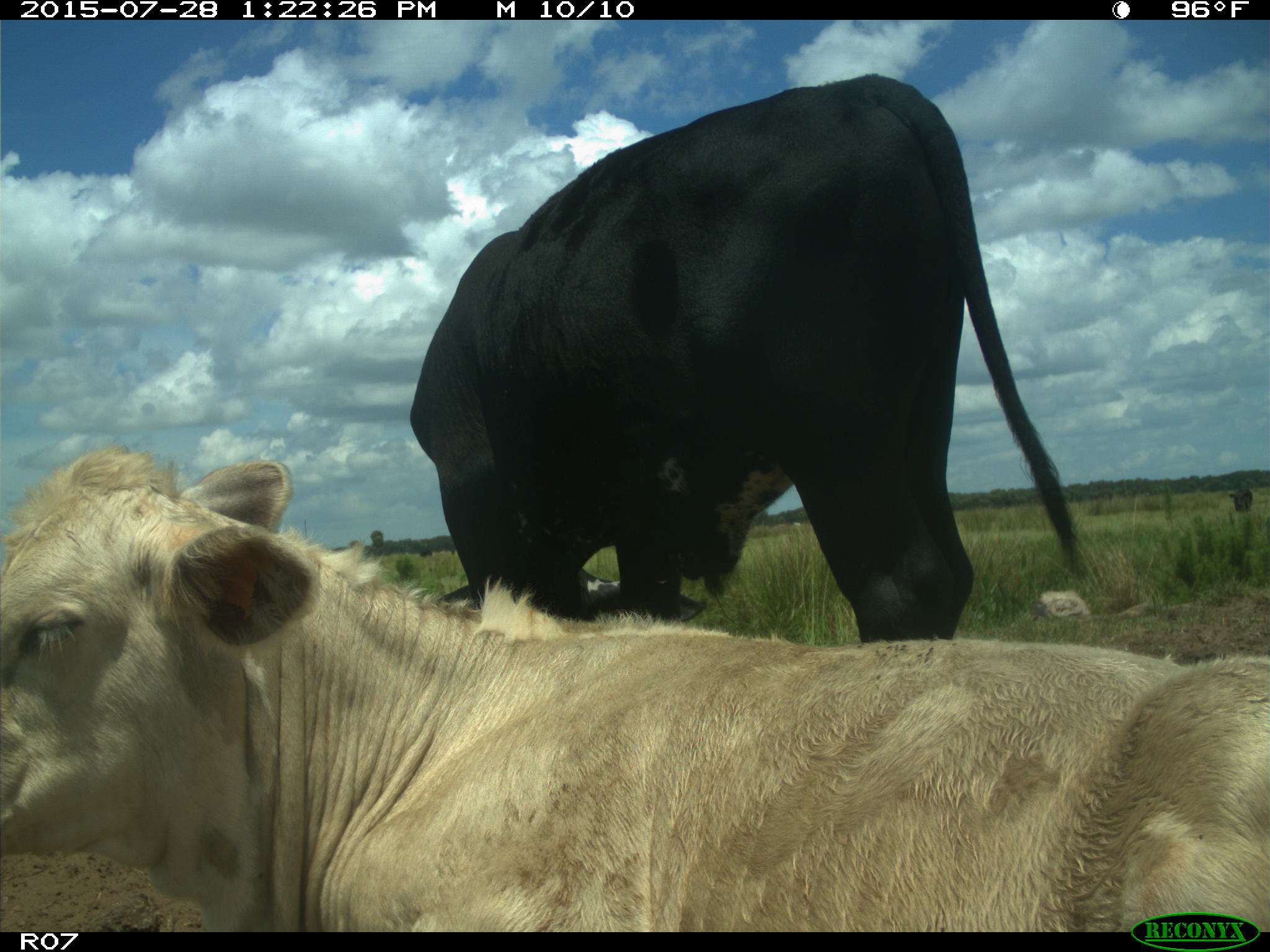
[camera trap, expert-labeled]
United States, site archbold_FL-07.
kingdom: Animalia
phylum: Chordata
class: Mammalia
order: Artiodactyla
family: Bovidae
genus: Bos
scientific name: Bos taurus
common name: domestic cow